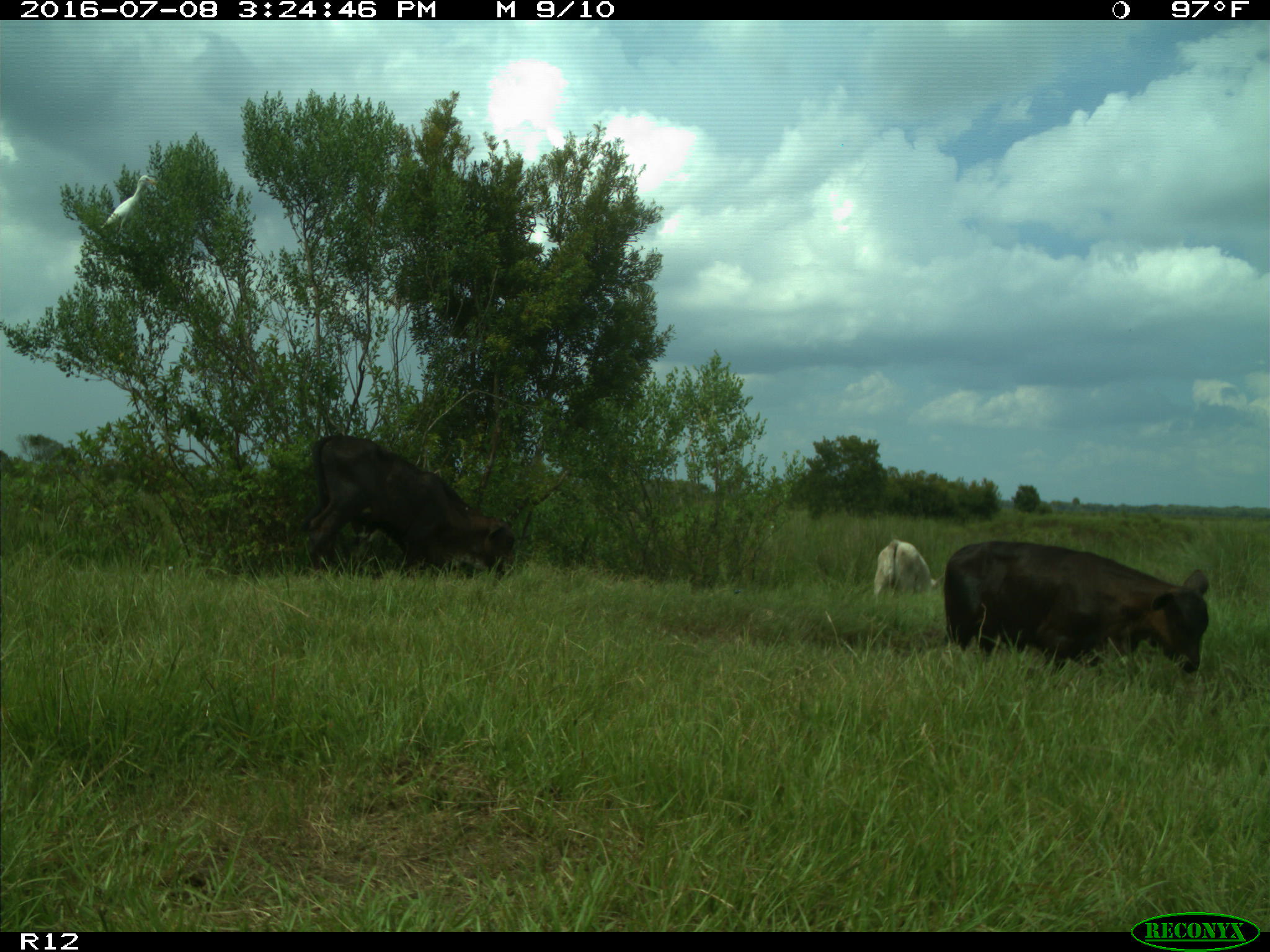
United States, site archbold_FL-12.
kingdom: Animalia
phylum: Chordata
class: Mammalia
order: Artiodactyla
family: Bovidae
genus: Bos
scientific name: Bos taurus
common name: domestic cow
Bos taurus (domestic cow).